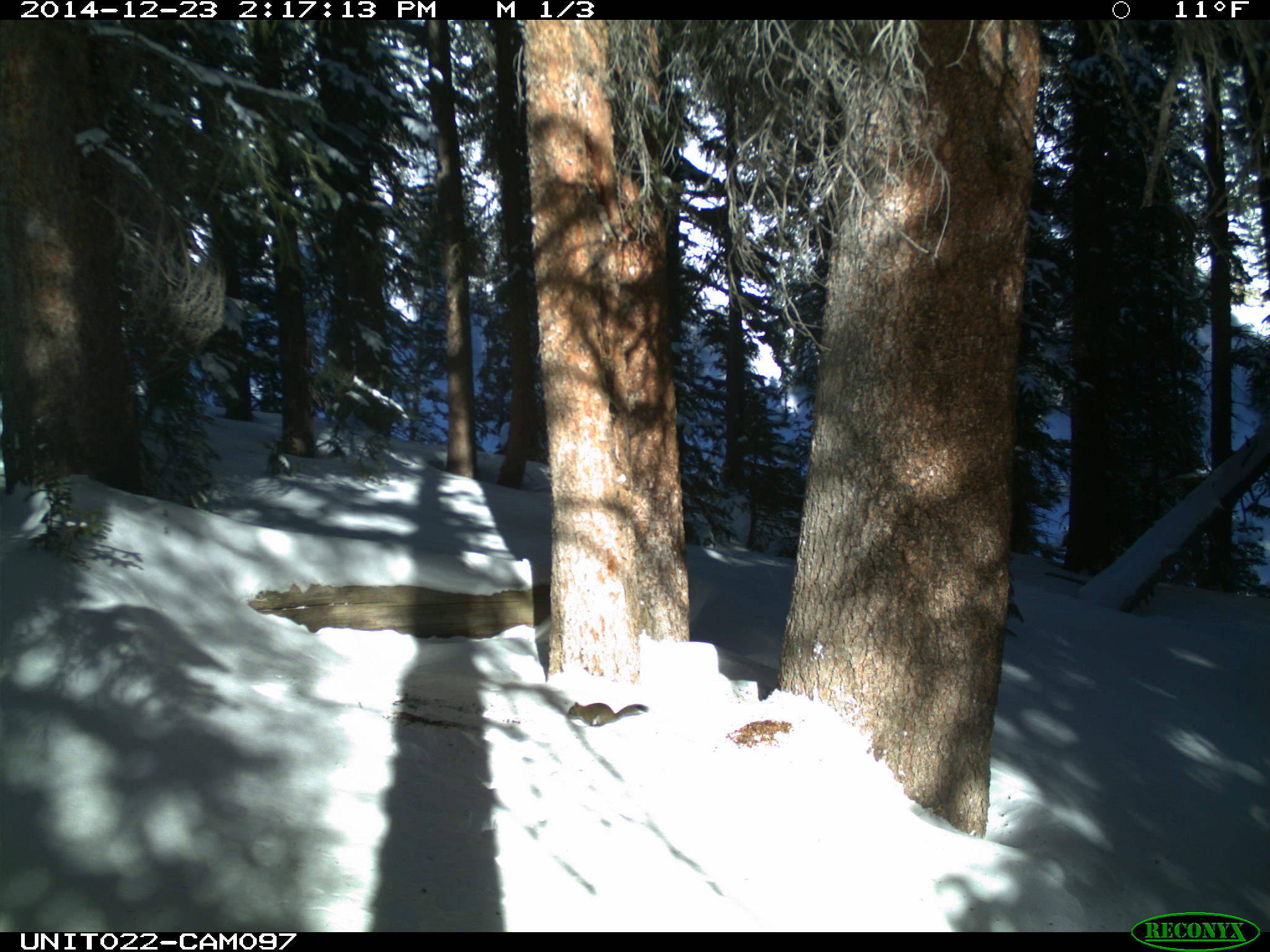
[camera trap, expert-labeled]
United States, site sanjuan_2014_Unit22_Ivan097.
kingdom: Animalia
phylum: Chordata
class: Mammalia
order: Rodentia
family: Sciuridae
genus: Tamiasciurus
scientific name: Tamiasciurus hudsonicus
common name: american red squirrel